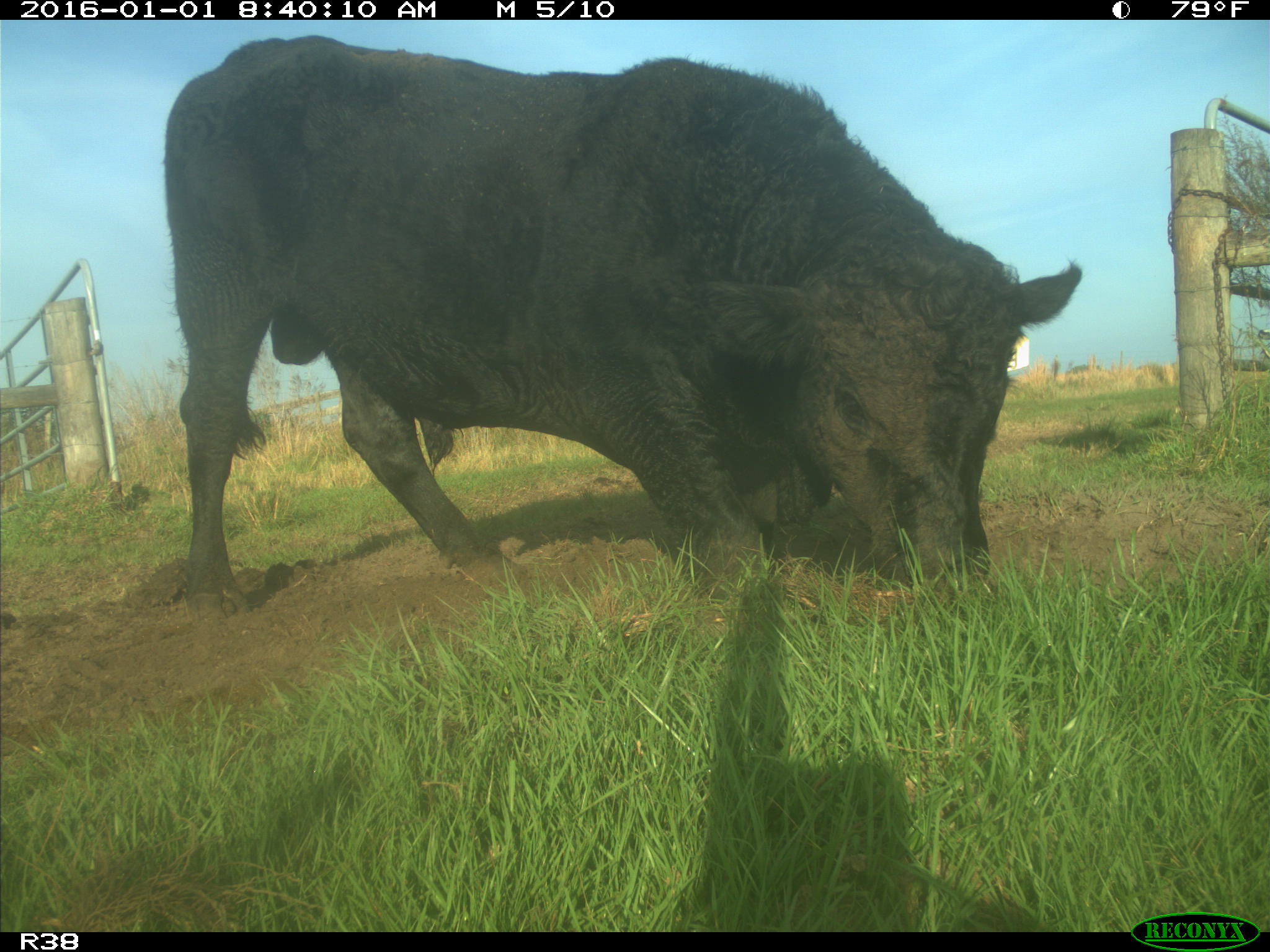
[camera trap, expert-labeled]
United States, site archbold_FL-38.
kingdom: Animalia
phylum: Chordata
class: Mammalia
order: Artiodactyla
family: Bovidae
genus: Bos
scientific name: Bos taurus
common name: domestic cow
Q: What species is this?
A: Bos taurus (domestic cow).